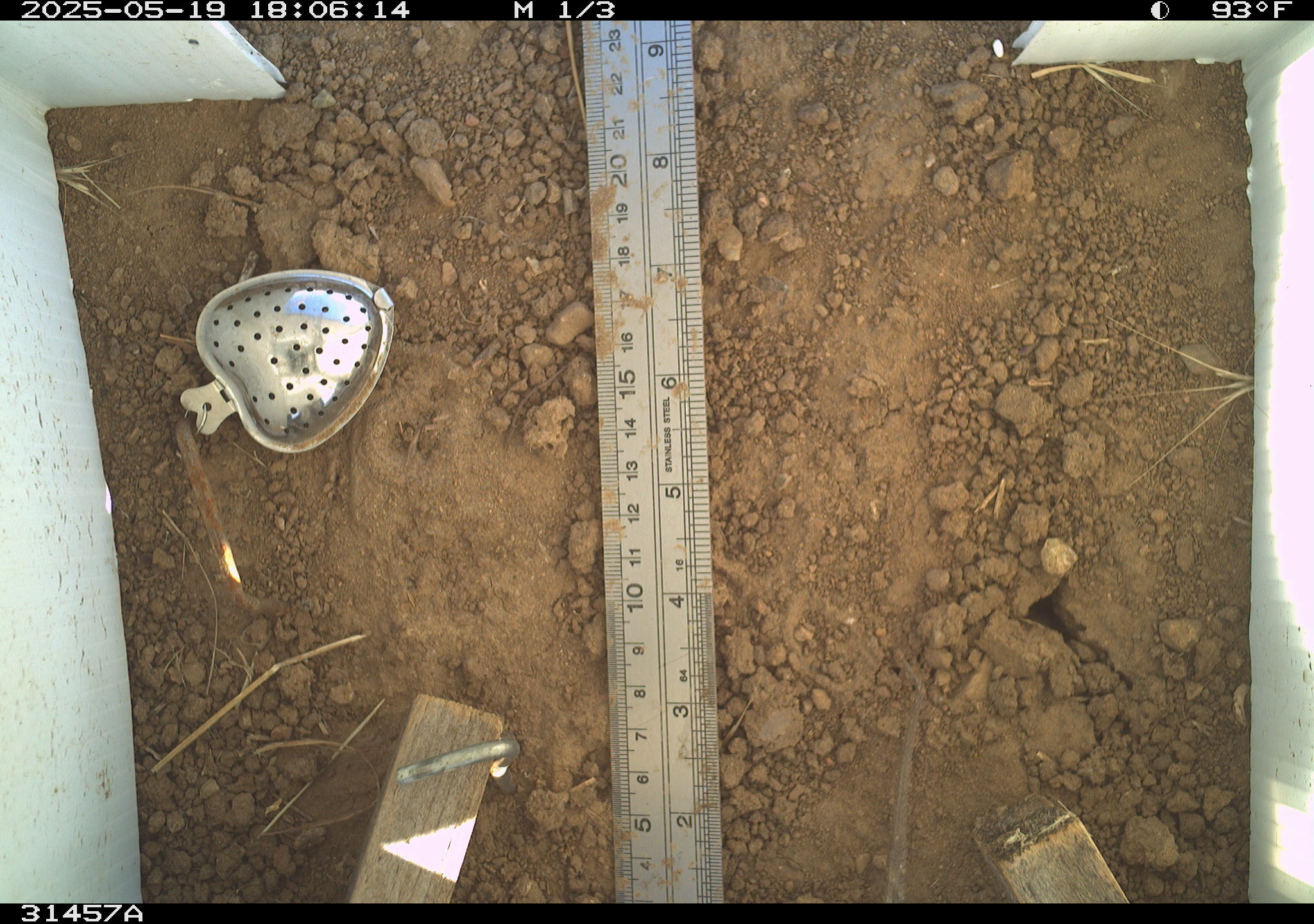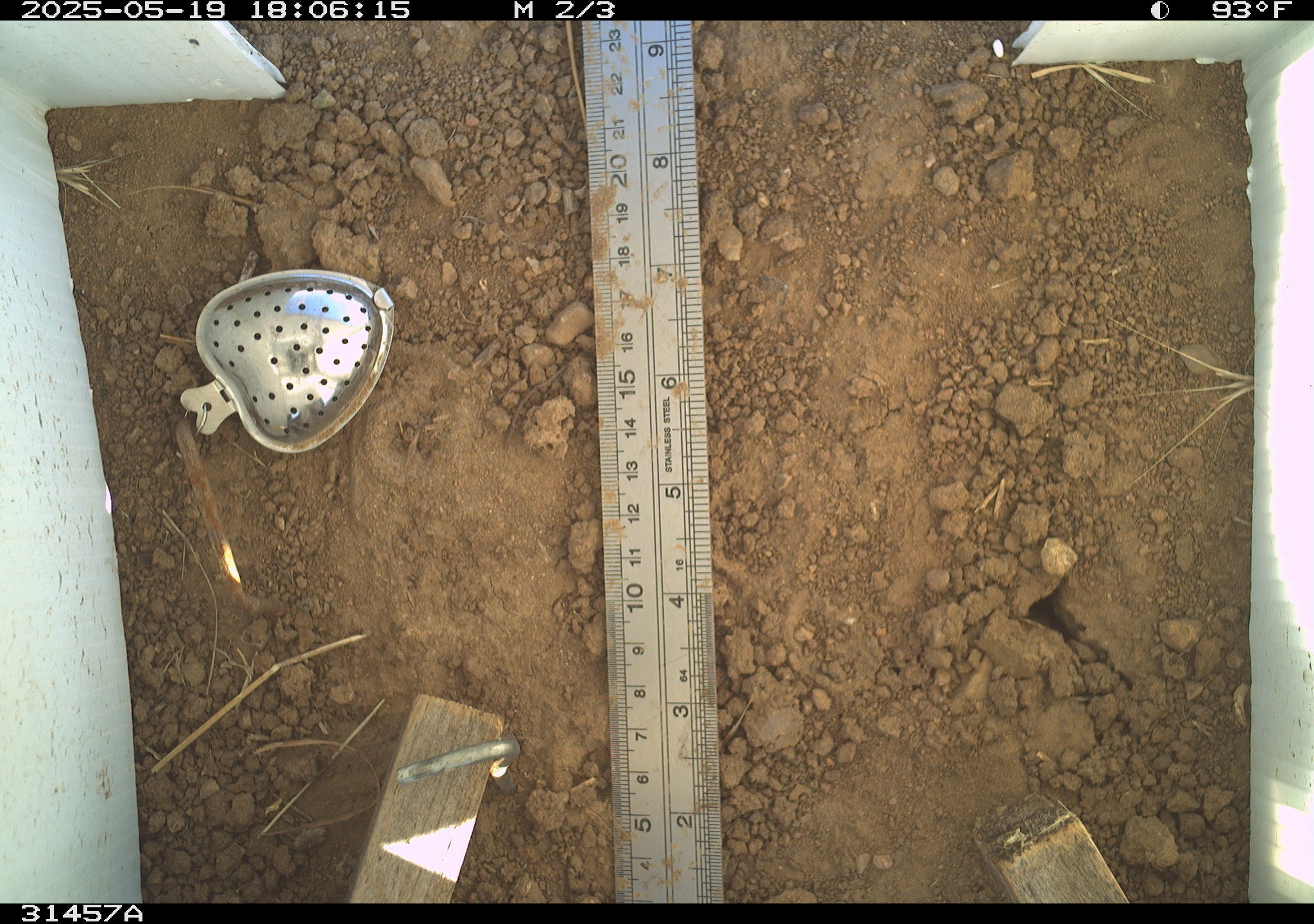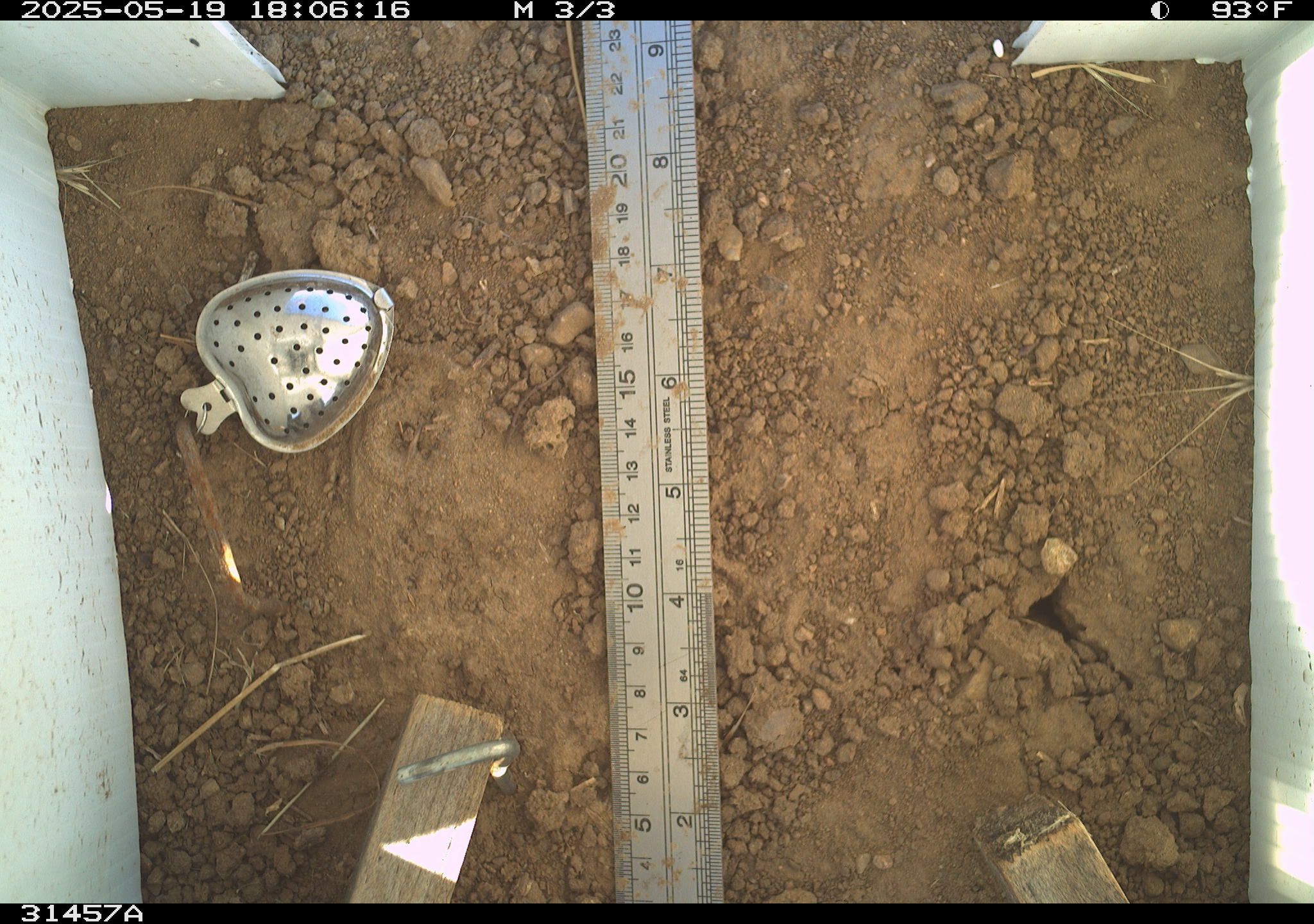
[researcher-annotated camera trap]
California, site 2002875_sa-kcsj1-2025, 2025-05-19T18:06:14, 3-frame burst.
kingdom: Animalia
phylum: Chordata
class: Reptilia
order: Squamata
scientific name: Squamata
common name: lizards and snakes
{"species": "lizards and snakes (Squamata)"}